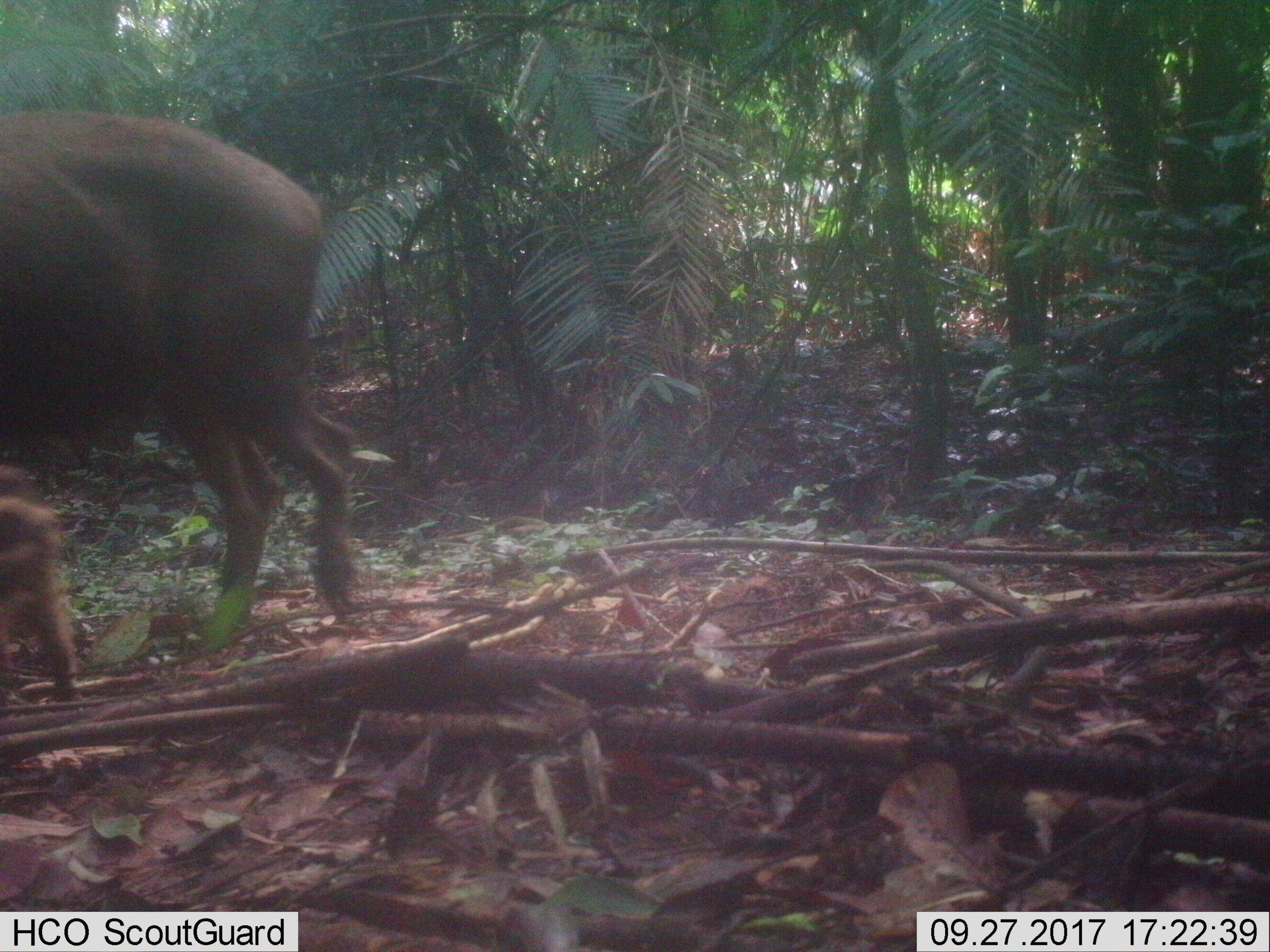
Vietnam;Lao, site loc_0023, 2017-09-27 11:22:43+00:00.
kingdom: Animalia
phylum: Chordata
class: Mammalia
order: Artiodactyla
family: Suidae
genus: Sus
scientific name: Sus scrofa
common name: eurasian wild pig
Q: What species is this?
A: Eurasian wild pig (Sus scrofa).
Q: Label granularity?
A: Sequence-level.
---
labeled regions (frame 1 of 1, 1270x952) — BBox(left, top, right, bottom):
eurasian wild pig: BBox(0, 109, 362, 663); BBox(0, 469, 79, 704)